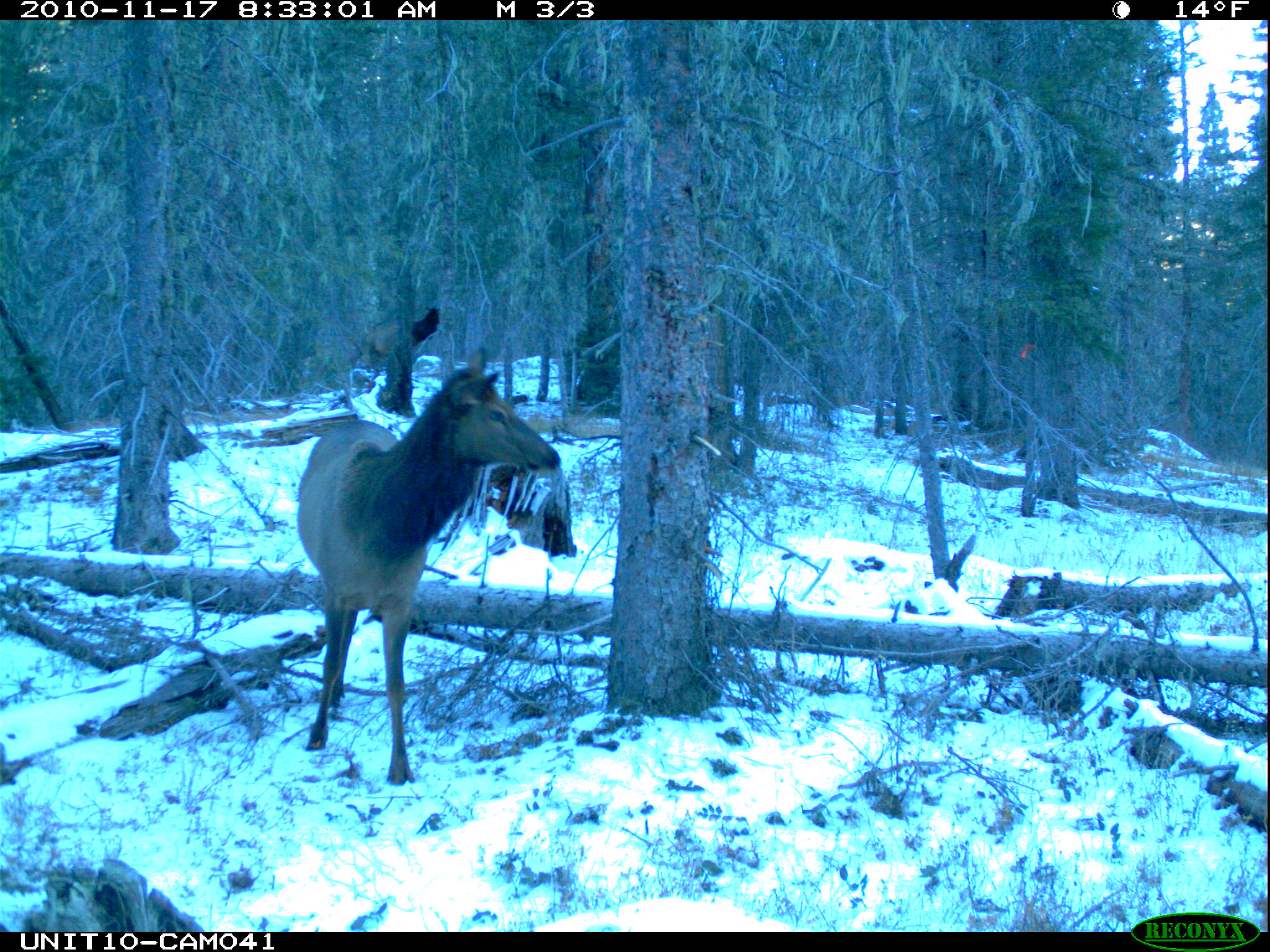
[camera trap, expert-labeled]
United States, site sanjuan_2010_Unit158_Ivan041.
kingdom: Animalia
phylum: Chordata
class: Mammalia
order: Artiodactyla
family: Cervidae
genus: Cervus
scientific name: Cervus elaphus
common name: red deer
Cervus elaphus (red deer).